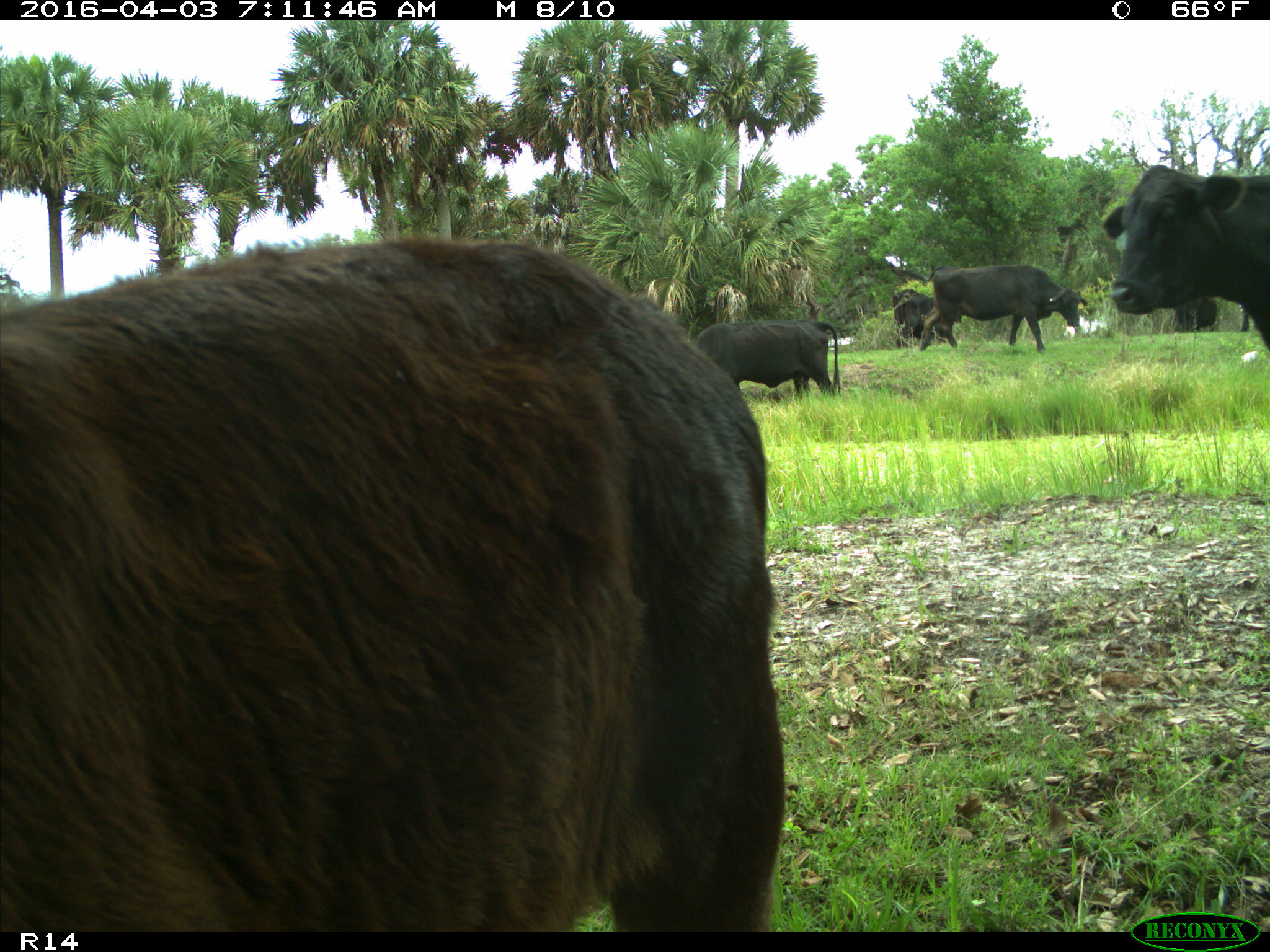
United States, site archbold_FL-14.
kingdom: Animalia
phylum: Chordata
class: Mammalia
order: Artiodactyla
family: Bovidae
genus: Bos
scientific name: Bos taurus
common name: domestic cow